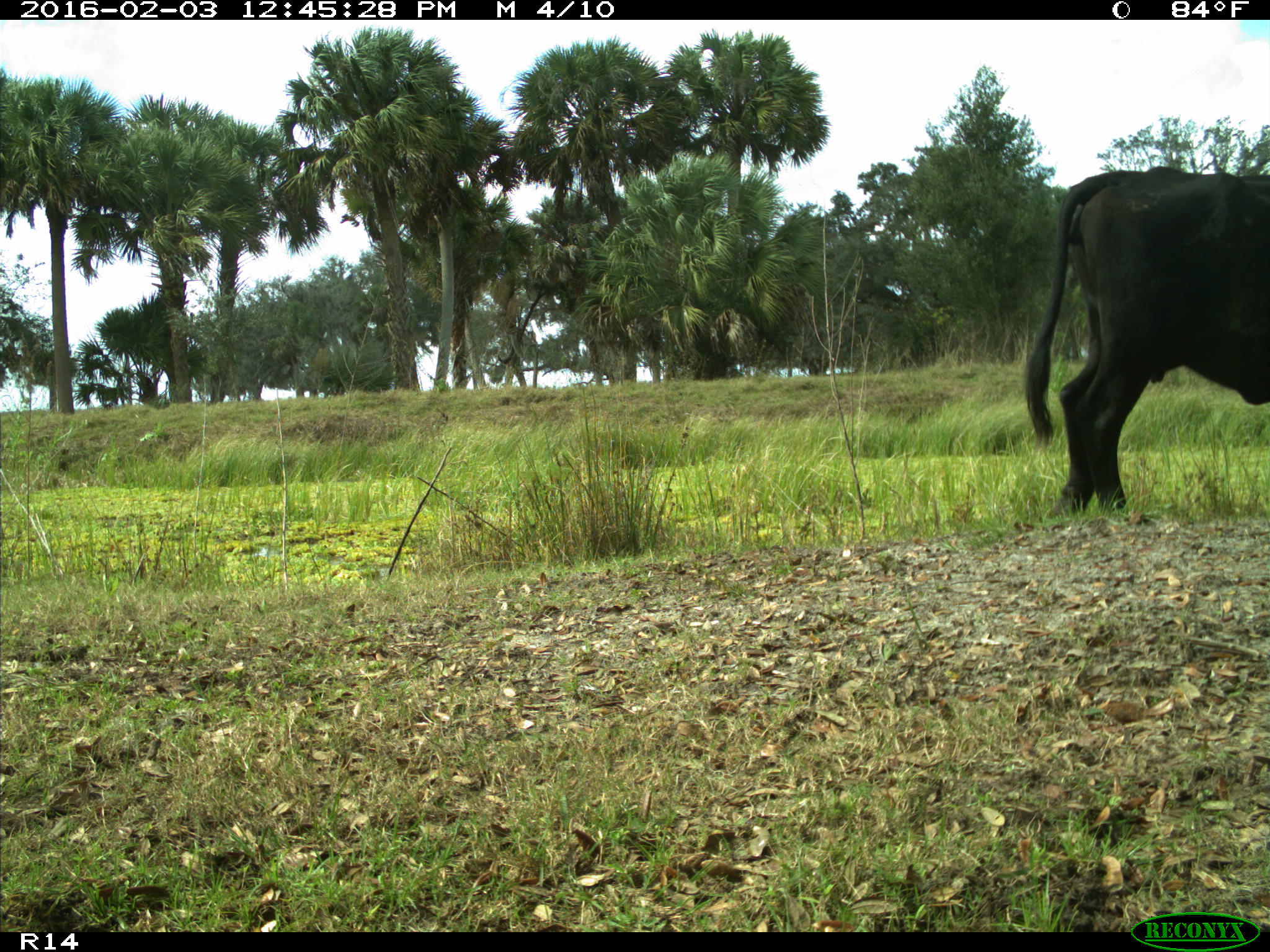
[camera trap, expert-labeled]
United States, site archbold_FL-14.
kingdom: Animalia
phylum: Chordata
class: Mammalia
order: Artiodactyla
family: Bovidae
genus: Bos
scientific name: Bos taurus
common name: domestic cow